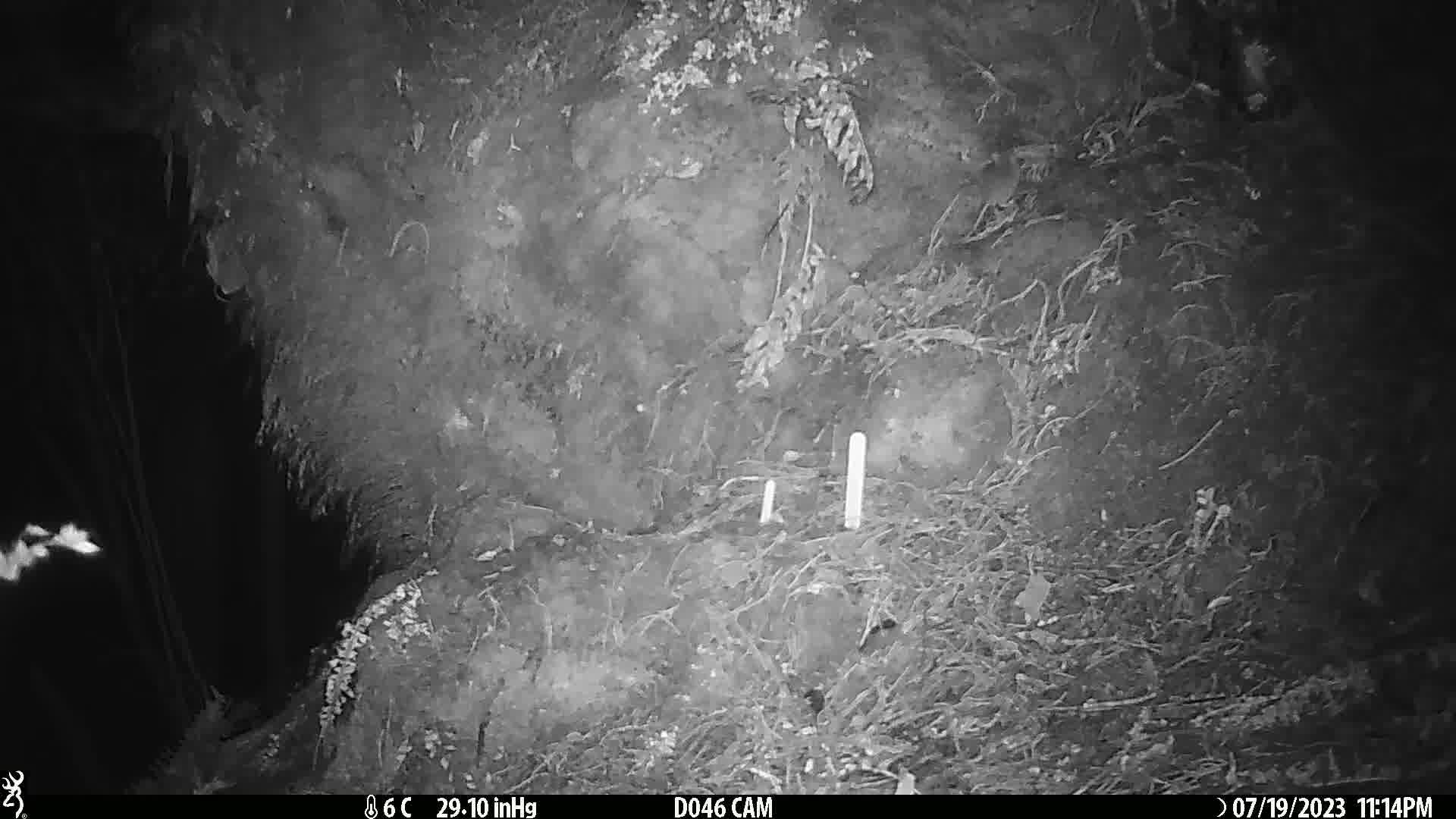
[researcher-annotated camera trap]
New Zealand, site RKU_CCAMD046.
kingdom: Animalia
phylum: Chordata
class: Mammalia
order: Rodentia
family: Muridae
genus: Rattus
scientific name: Rattus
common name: rat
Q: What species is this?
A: Rat (Rattus).